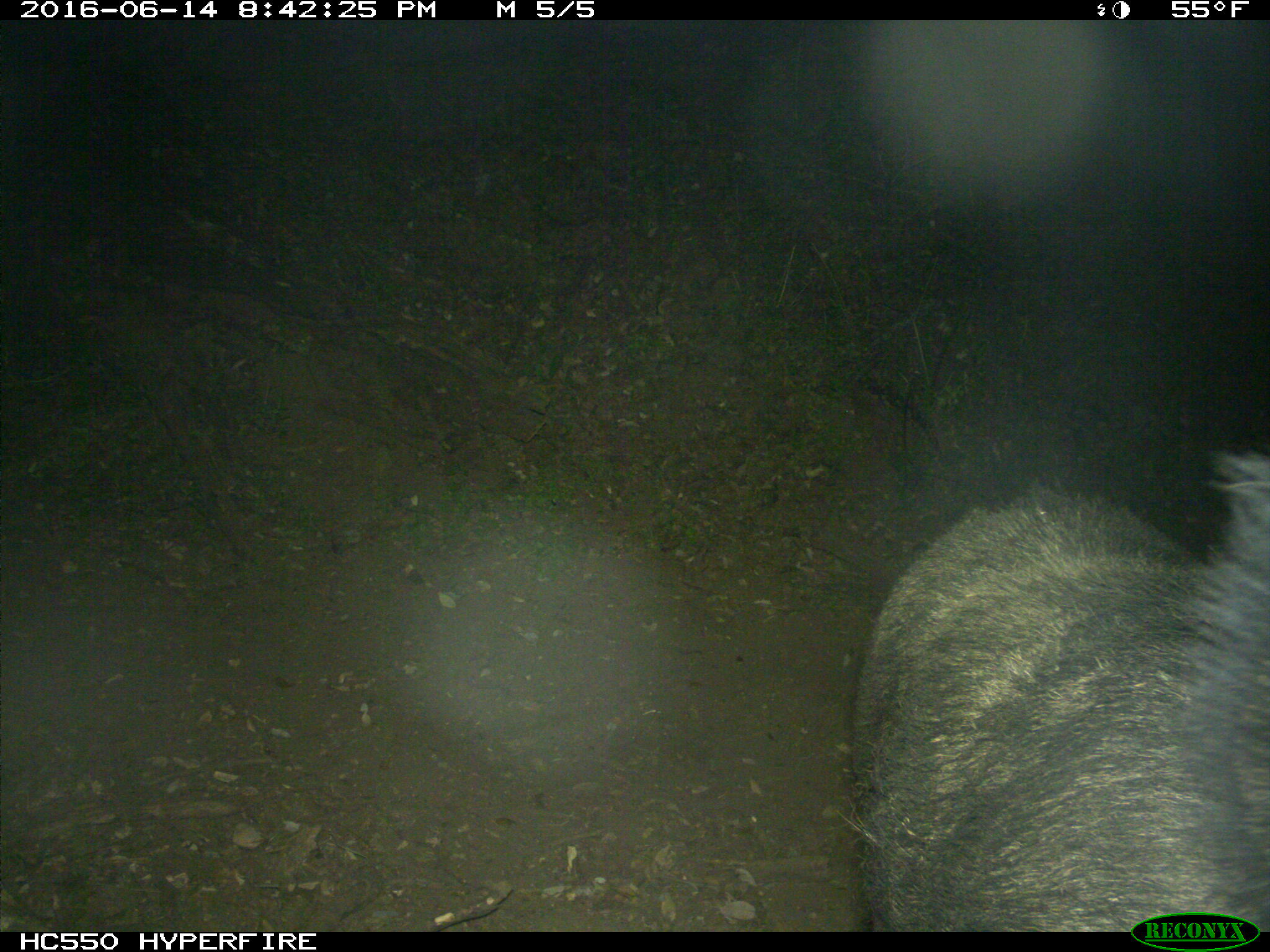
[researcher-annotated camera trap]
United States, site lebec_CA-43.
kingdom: Animalia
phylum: Chordata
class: Mammalia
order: Artiodactyla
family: Suidae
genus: Sus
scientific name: Sus scrofa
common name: wild boar